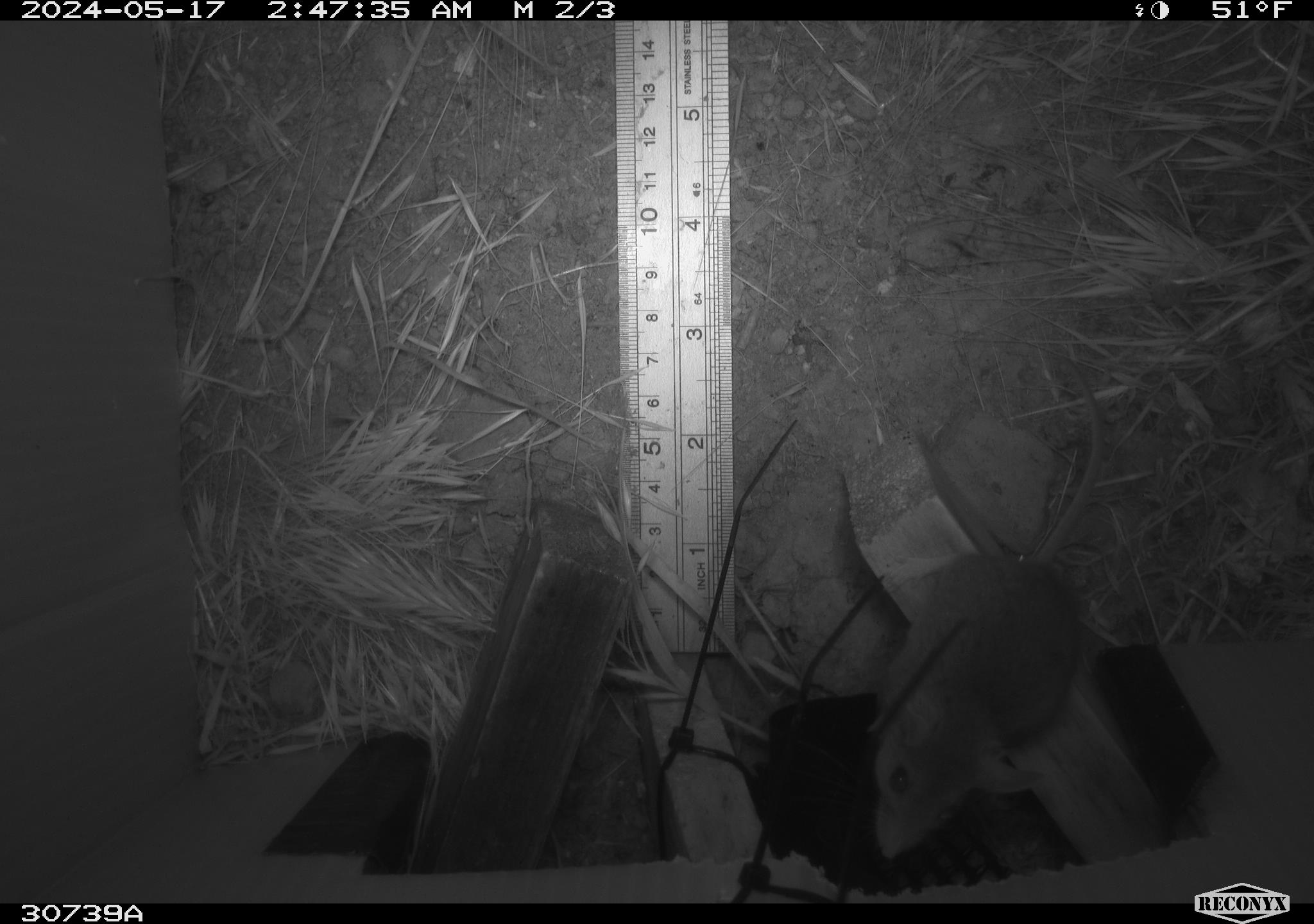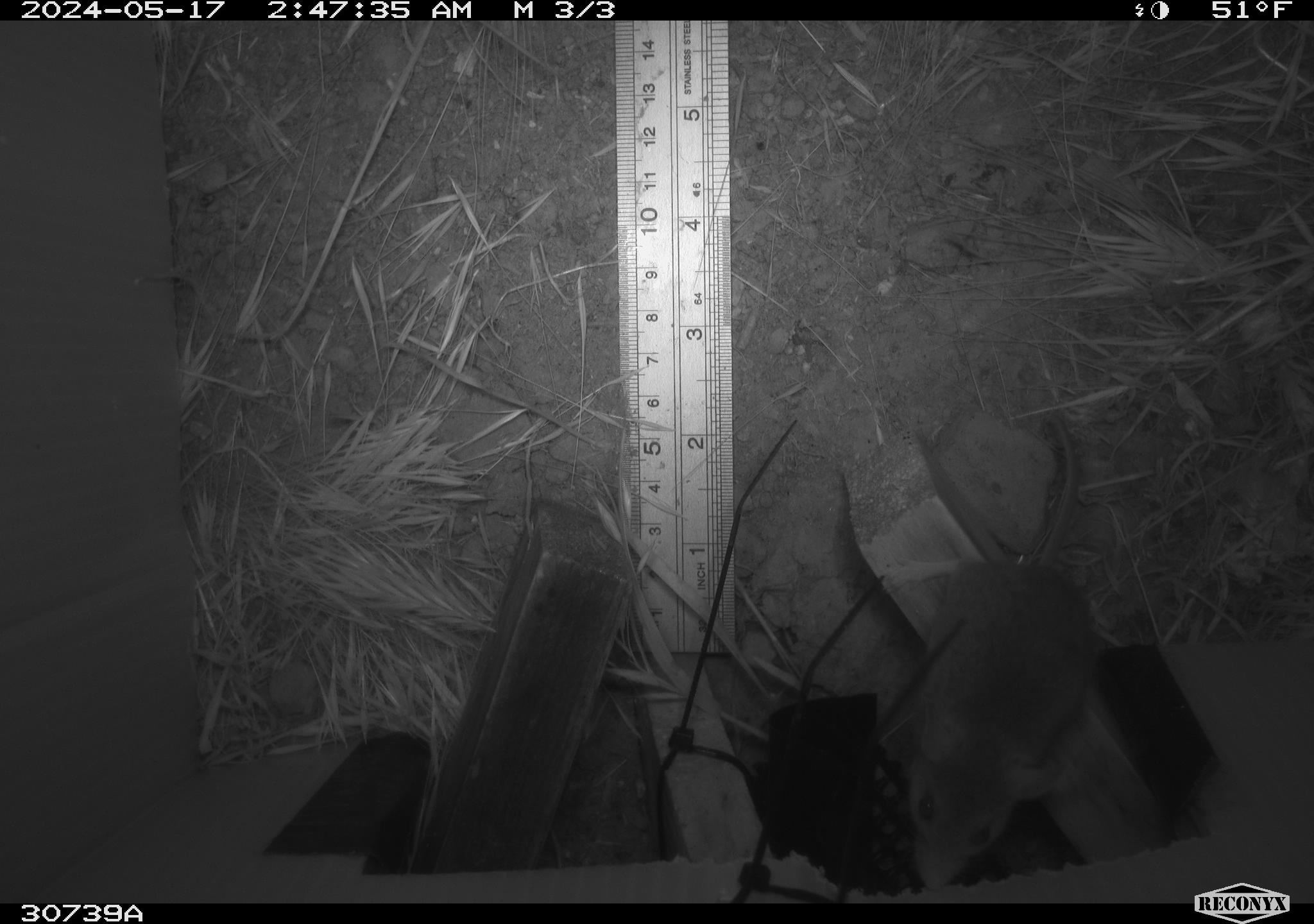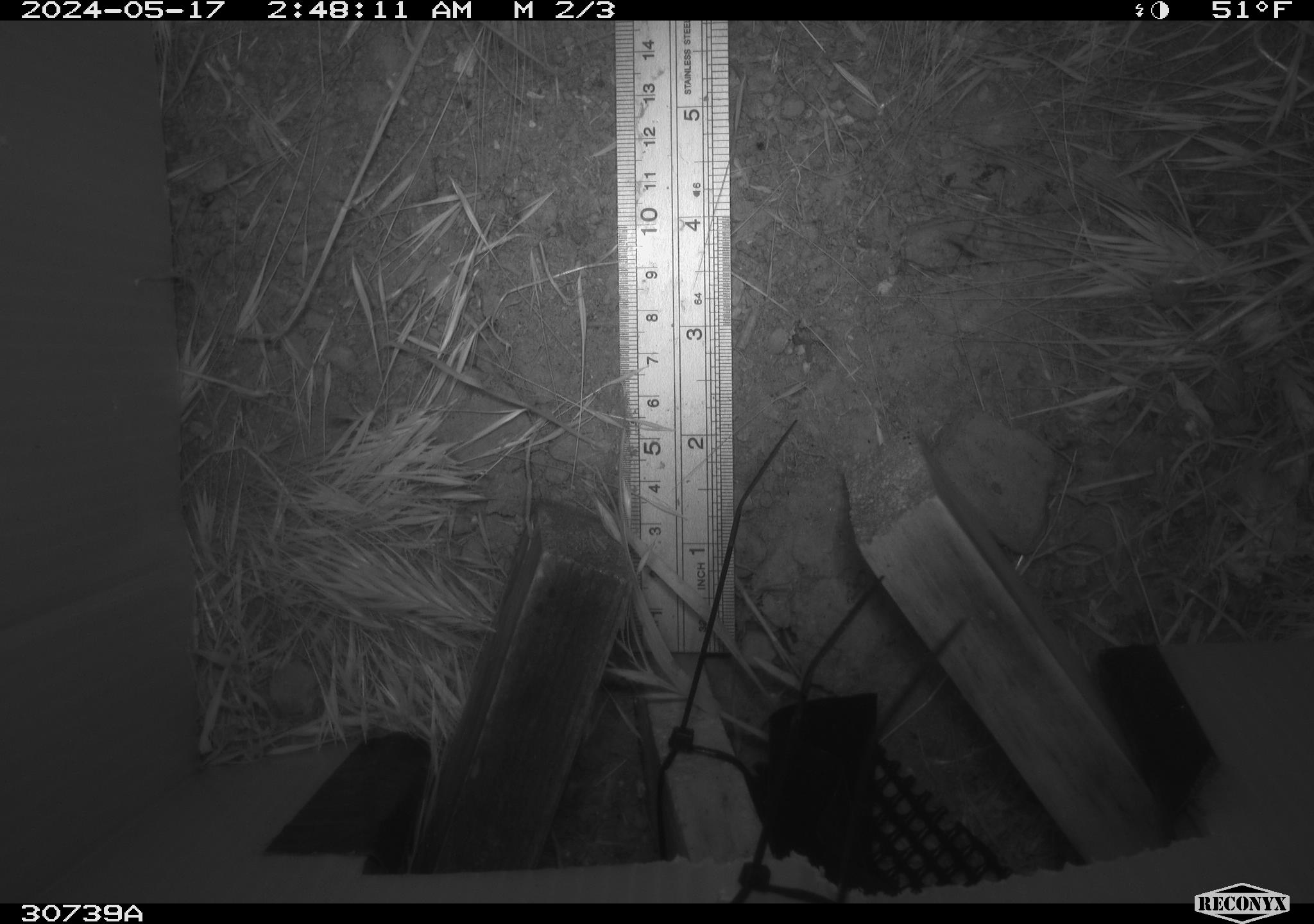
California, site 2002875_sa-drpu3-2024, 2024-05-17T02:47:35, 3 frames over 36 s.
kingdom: Animalia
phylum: Chordata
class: Mammalia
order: Rodentia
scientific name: Rodentia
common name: rodent